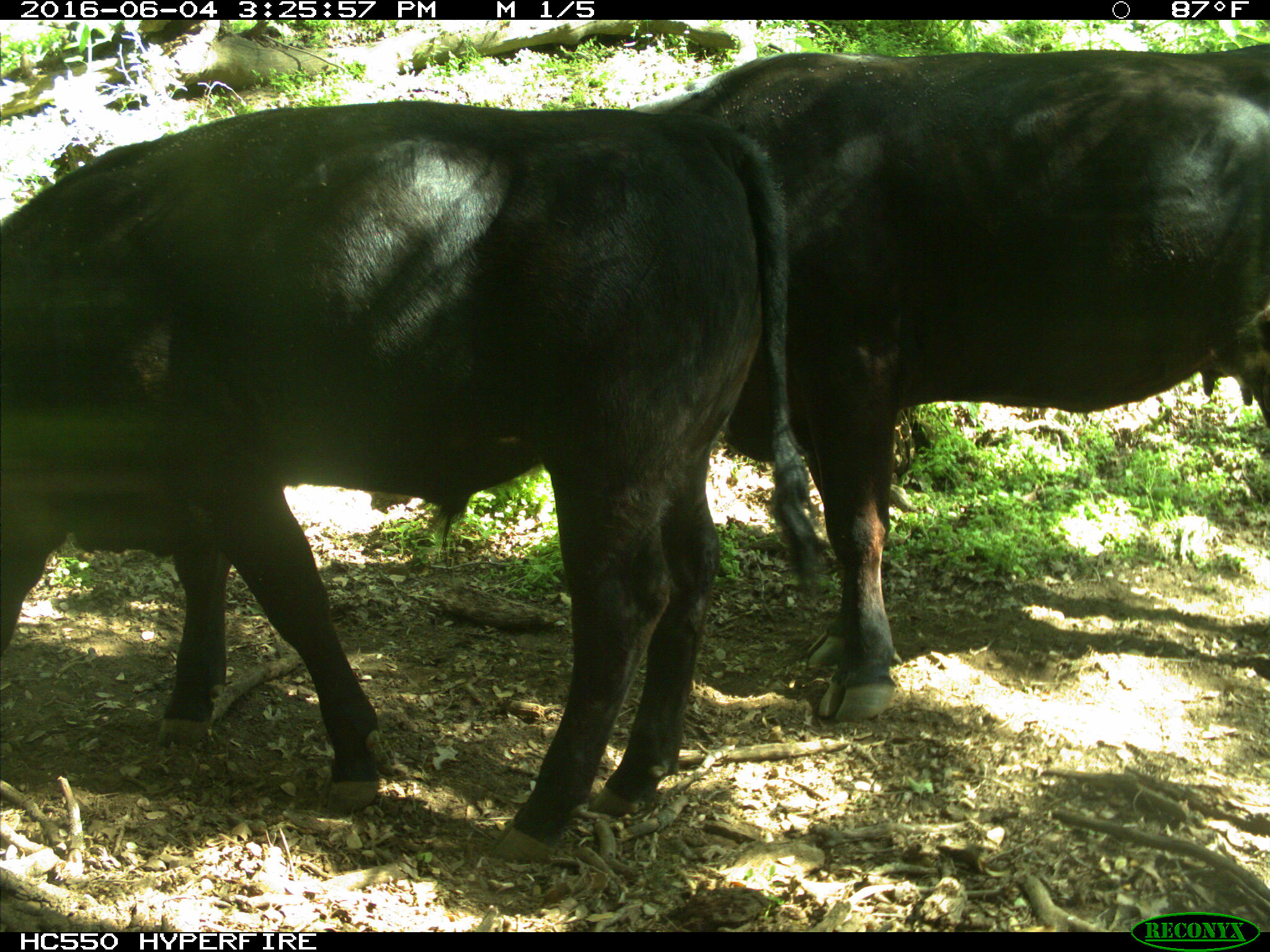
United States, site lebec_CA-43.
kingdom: Animalia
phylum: Chordata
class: Mammalia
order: Artiodactyla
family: Bovidae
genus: Bos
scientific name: Bos taurus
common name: domestic cow